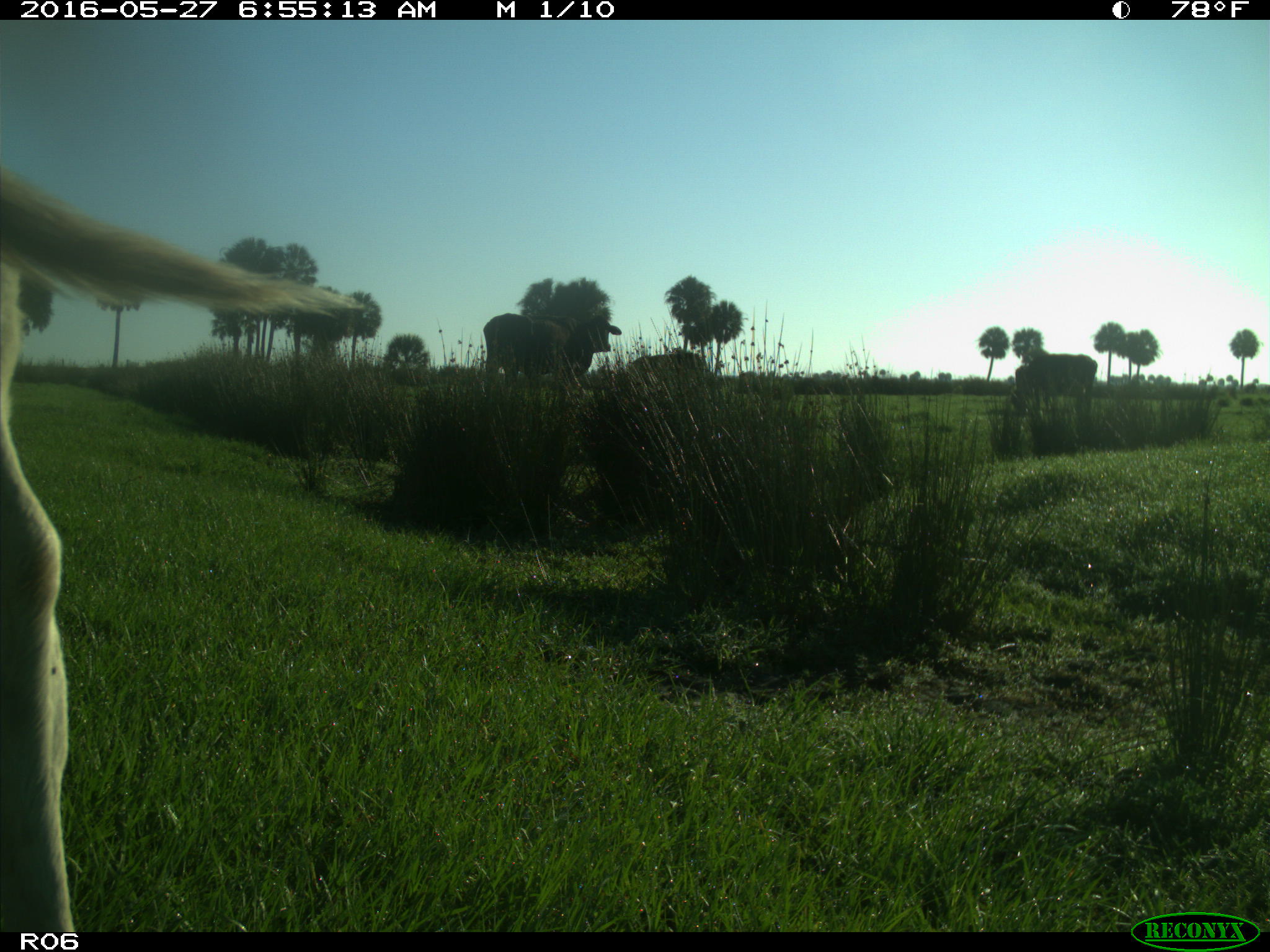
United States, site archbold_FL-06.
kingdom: Animalia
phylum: Chordata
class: Mammalia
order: Artiodactyla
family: Bovidae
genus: Bos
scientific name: Bos taurus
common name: domestic cow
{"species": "Bos taurus (domestic cow)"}